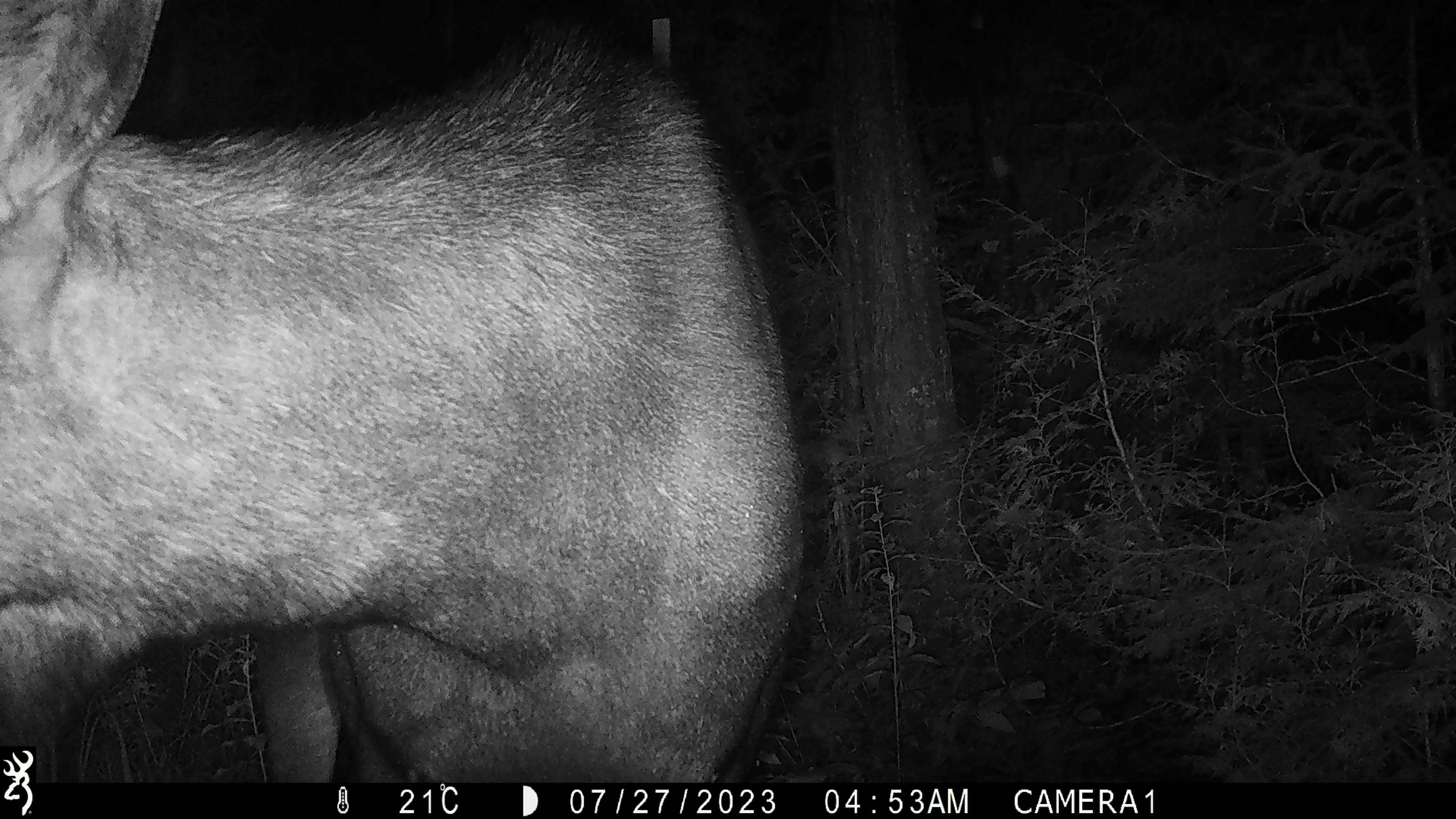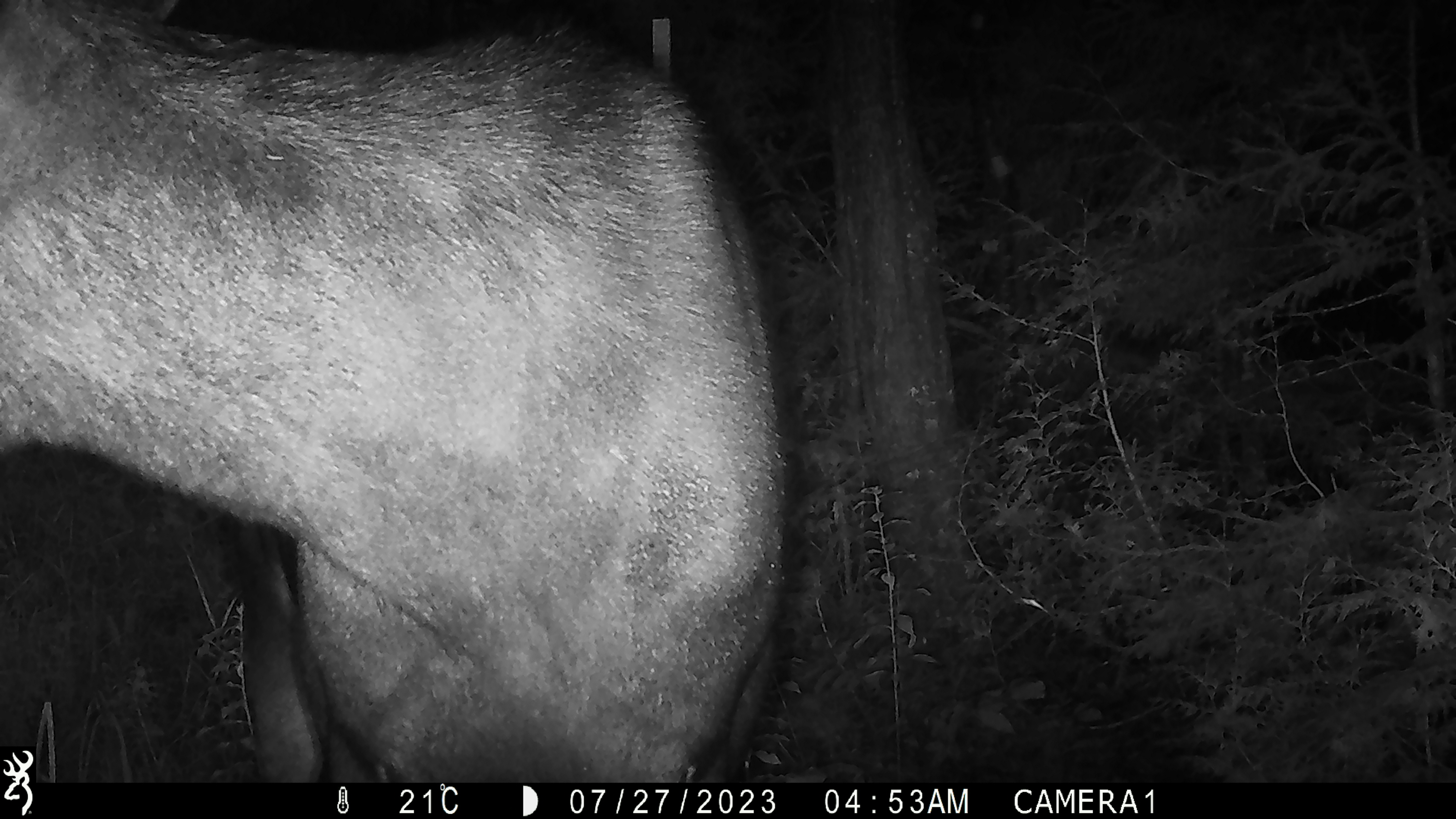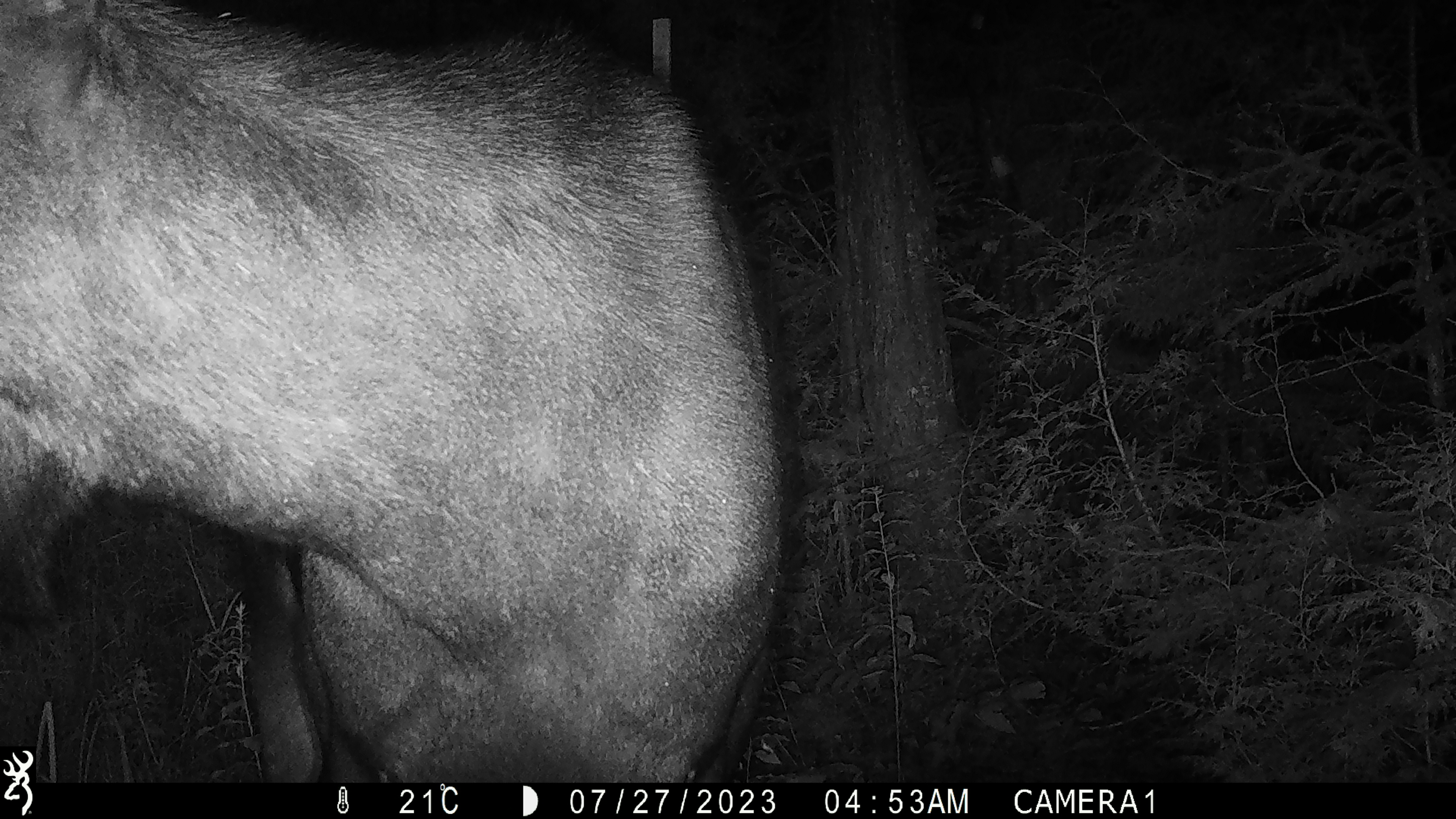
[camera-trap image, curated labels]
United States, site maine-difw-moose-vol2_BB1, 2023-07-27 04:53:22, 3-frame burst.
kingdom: Animalia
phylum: Chordata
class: Mammalia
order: Artiodactyla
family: Cervidae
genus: Alces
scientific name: Alces alces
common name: moose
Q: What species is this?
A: Moose (Alces alces).